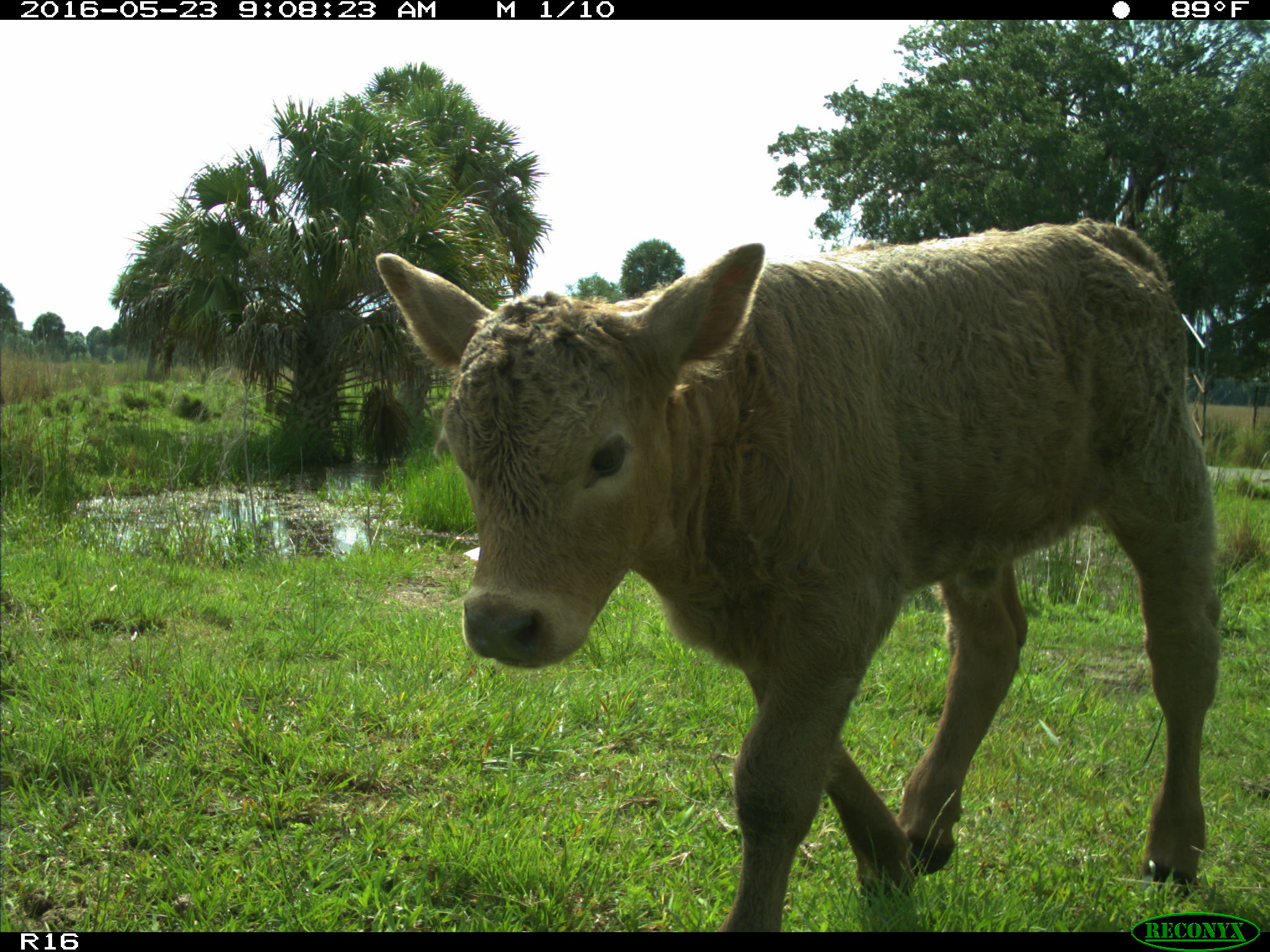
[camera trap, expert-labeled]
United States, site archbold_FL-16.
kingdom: Animalia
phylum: Chordata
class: Mammalia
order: Artiodactyla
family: Bovidae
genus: Bos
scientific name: Bos taurus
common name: domestic cow